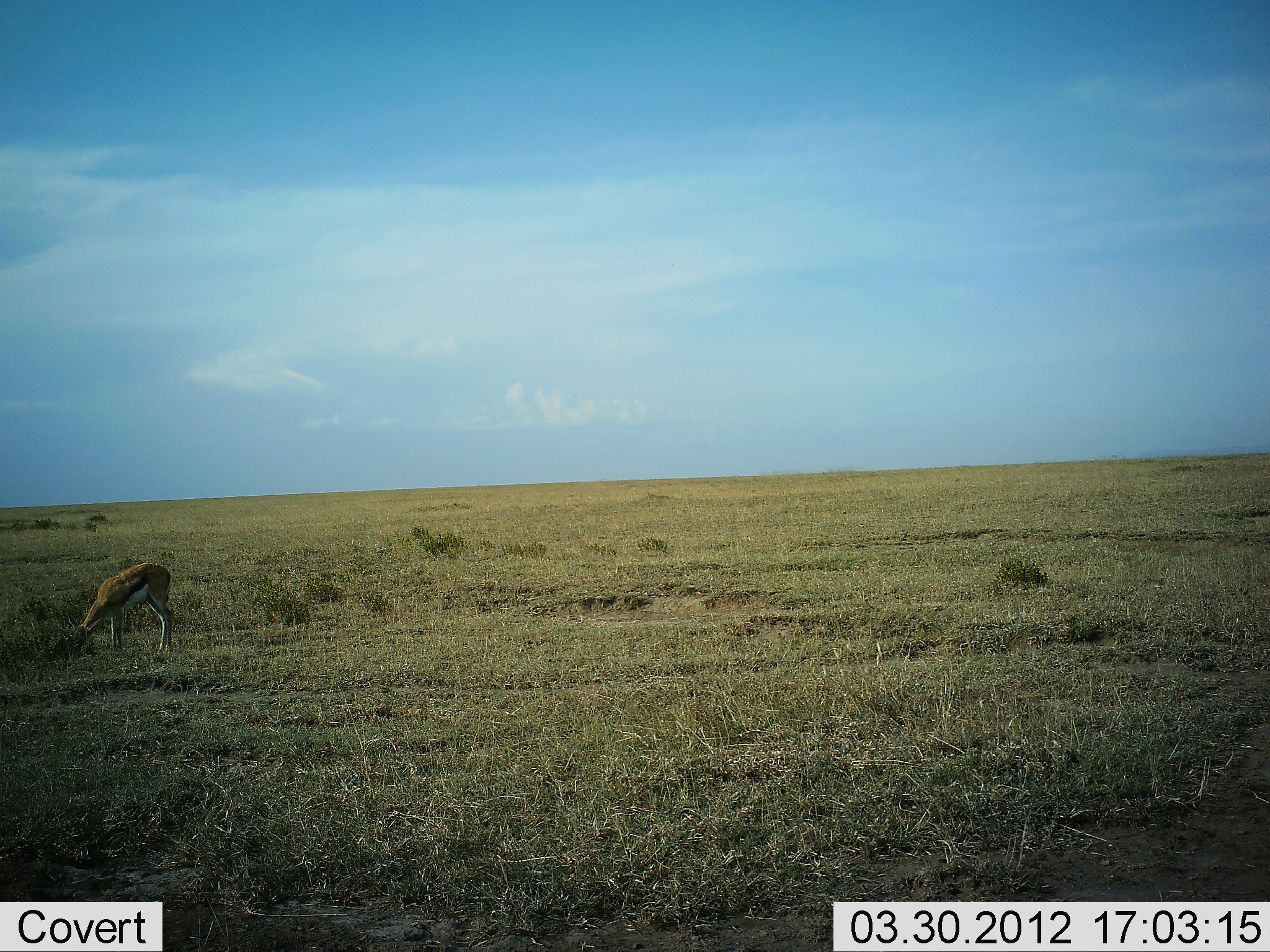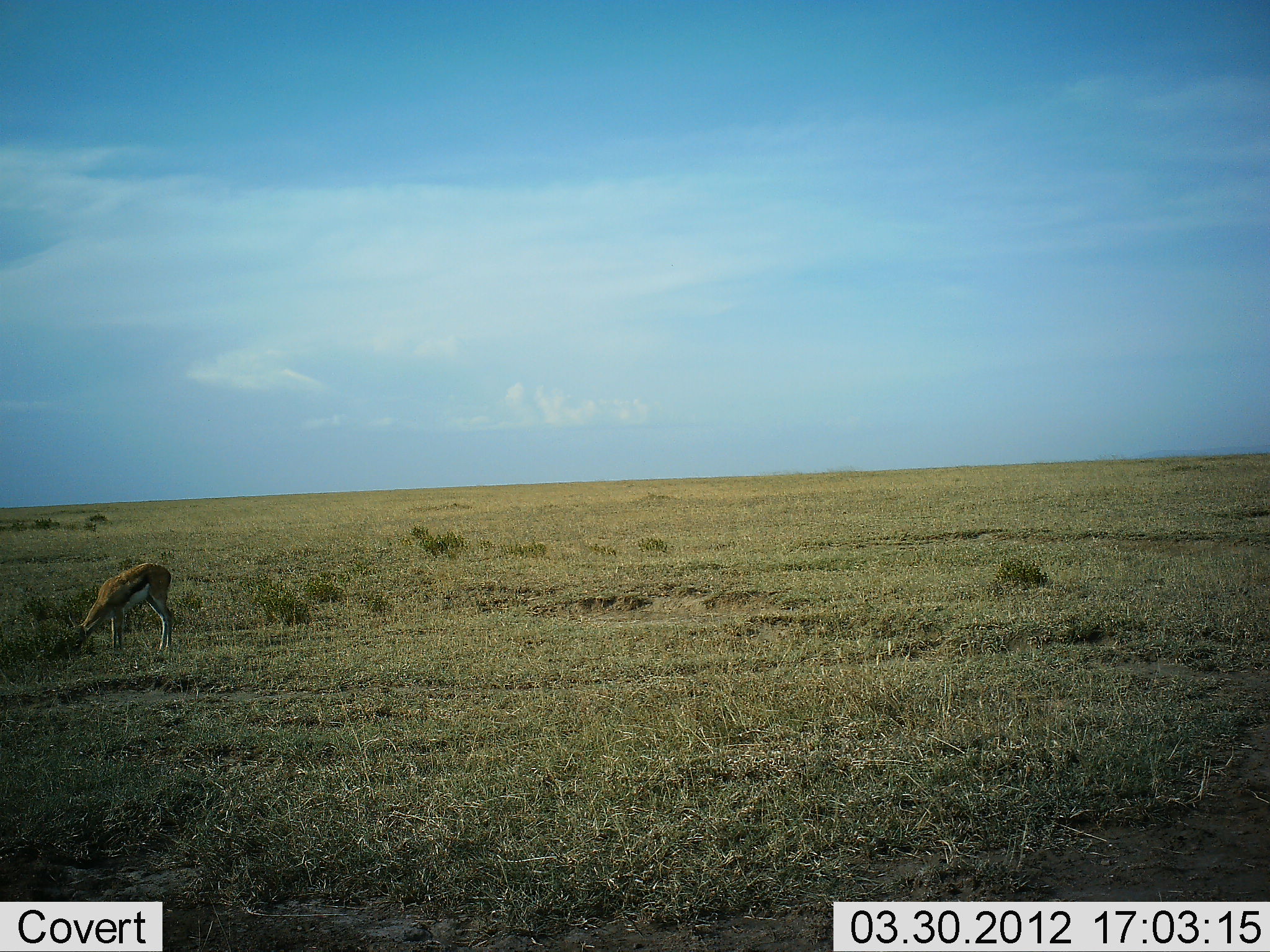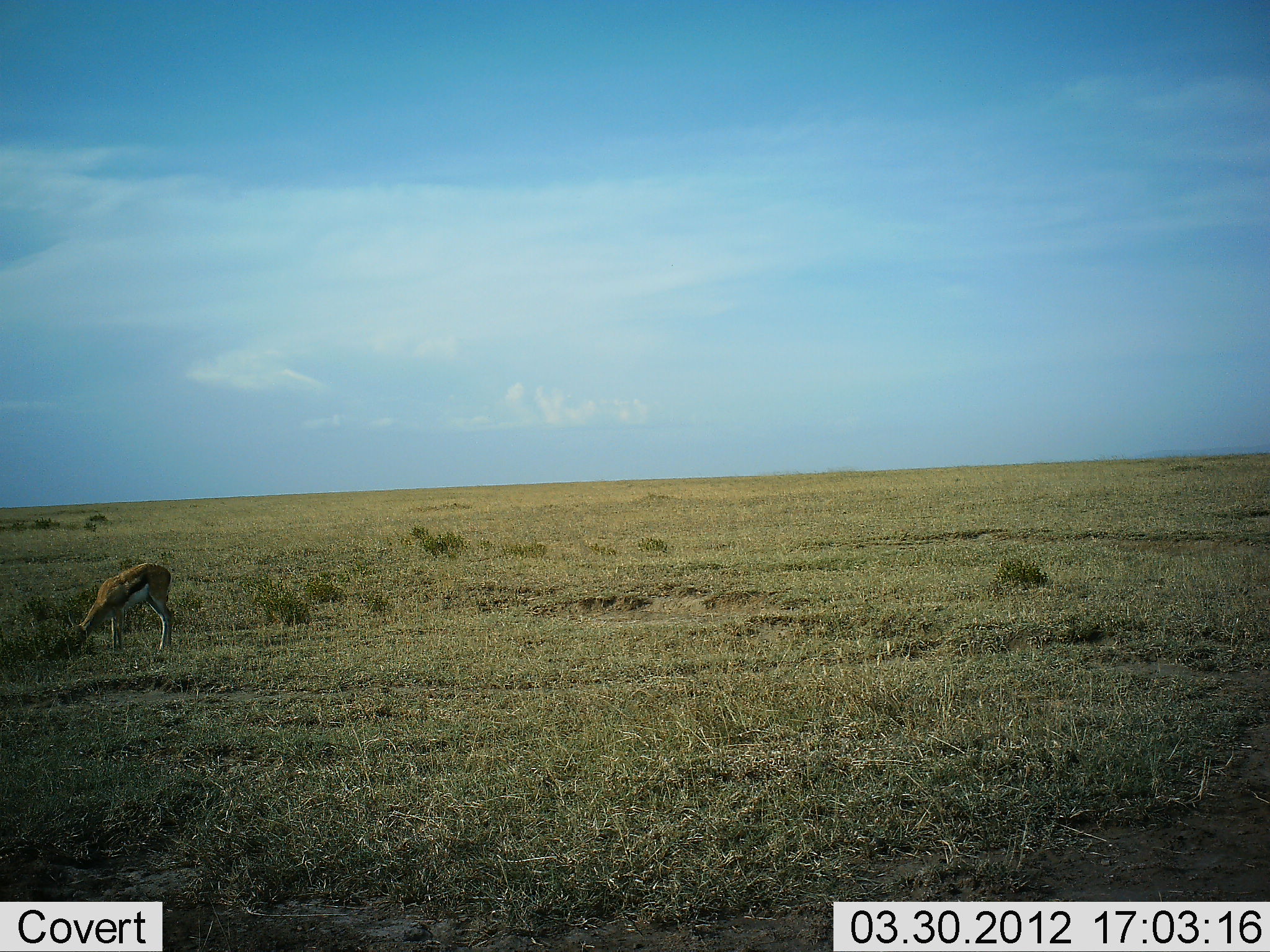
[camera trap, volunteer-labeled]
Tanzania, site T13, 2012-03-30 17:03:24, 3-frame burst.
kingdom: Animalia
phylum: Chordata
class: Mammalia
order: Artiodactyla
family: Bovidae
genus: Eudorcas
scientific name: Eudorcas thomsonii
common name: thomson's gazelle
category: gazellethomsons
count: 1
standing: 18%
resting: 0%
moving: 0%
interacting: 0%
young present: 0%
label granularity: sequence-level